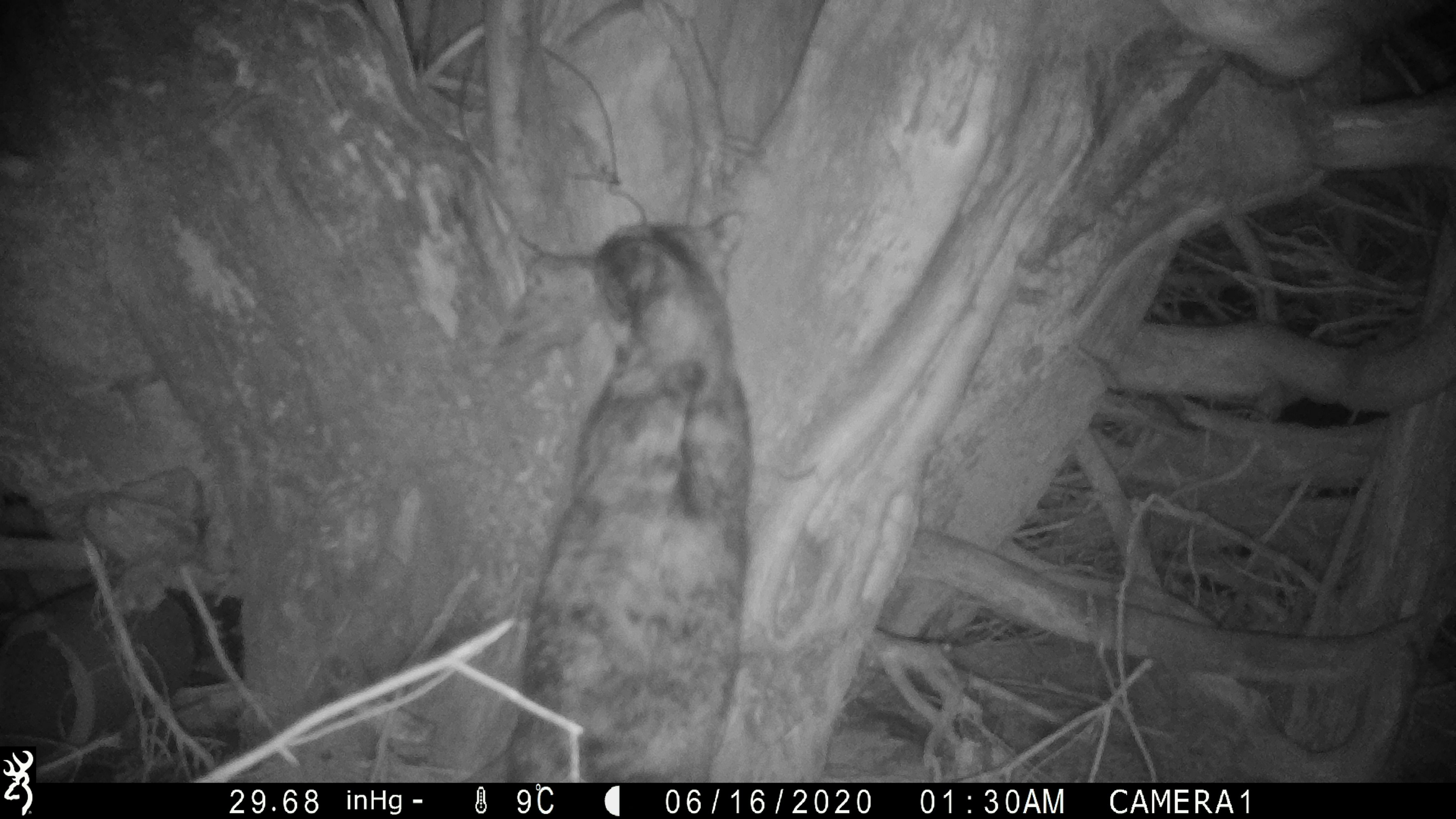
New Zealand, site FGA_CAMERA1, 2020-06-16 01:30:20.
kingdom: Animalia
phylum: Chordata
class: Mammalia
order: Carnivora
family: Felidae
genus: Felis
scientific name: Felis catus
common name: domestic cat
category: cat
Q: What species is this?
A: Cat (domestic cat) (Felis catus).